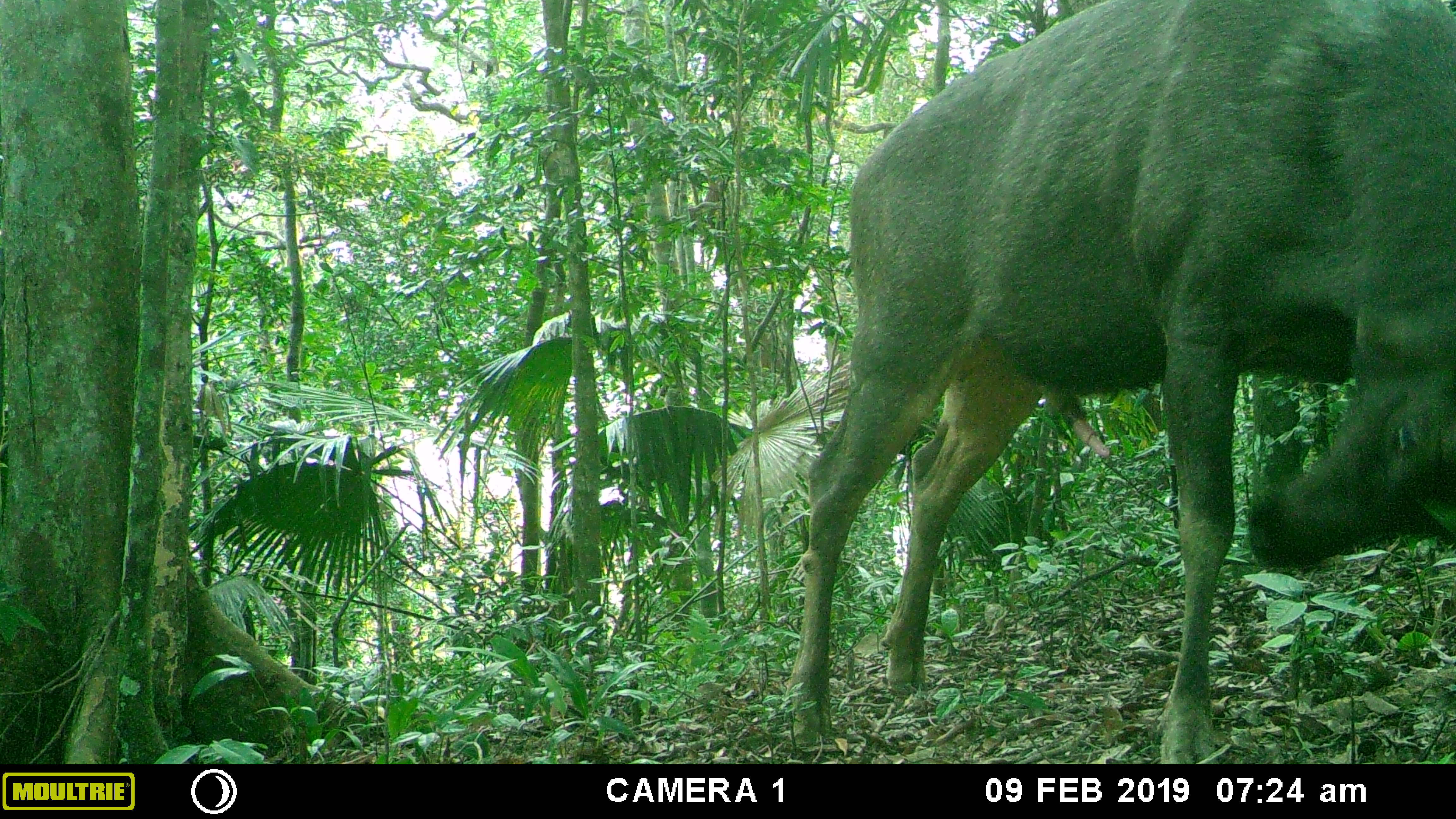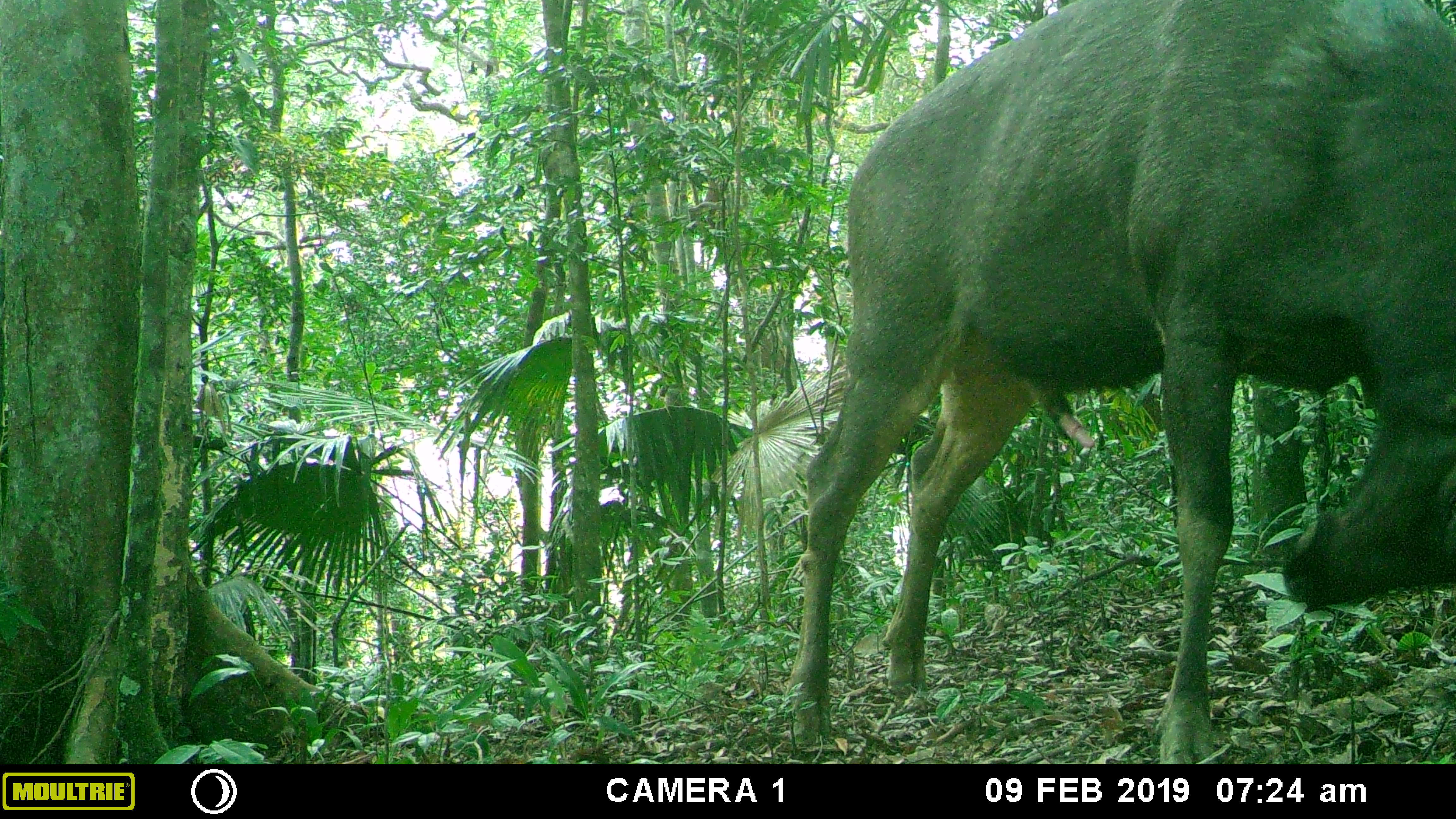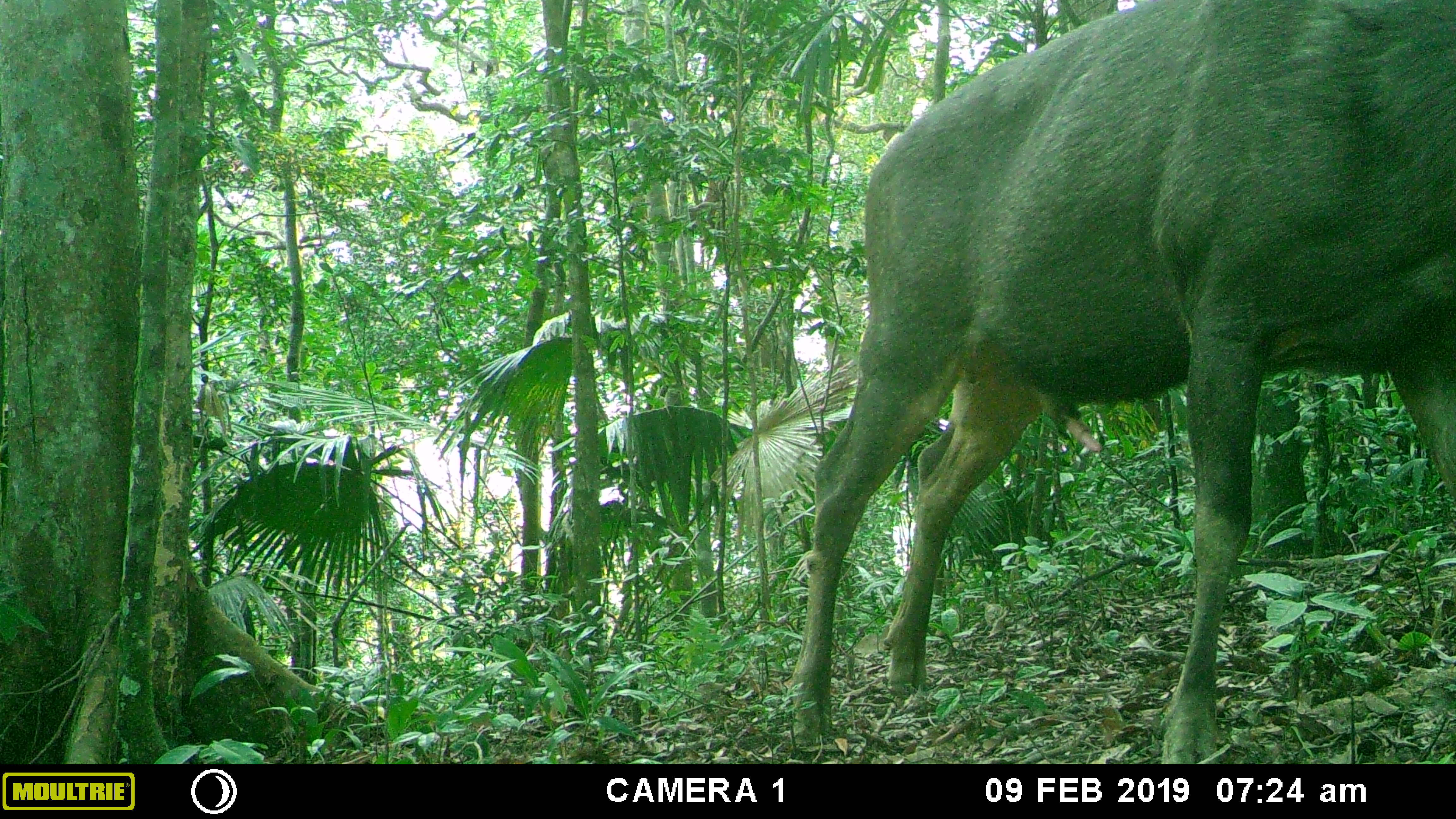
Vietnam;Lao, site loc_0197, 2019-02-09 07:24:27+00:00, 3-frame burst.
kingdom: Animalia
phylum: Chordata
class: Mammalia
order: Artiodactyla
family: Cervidae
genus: Rusa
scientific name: Rusa unicolor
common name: sambar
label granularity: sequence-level